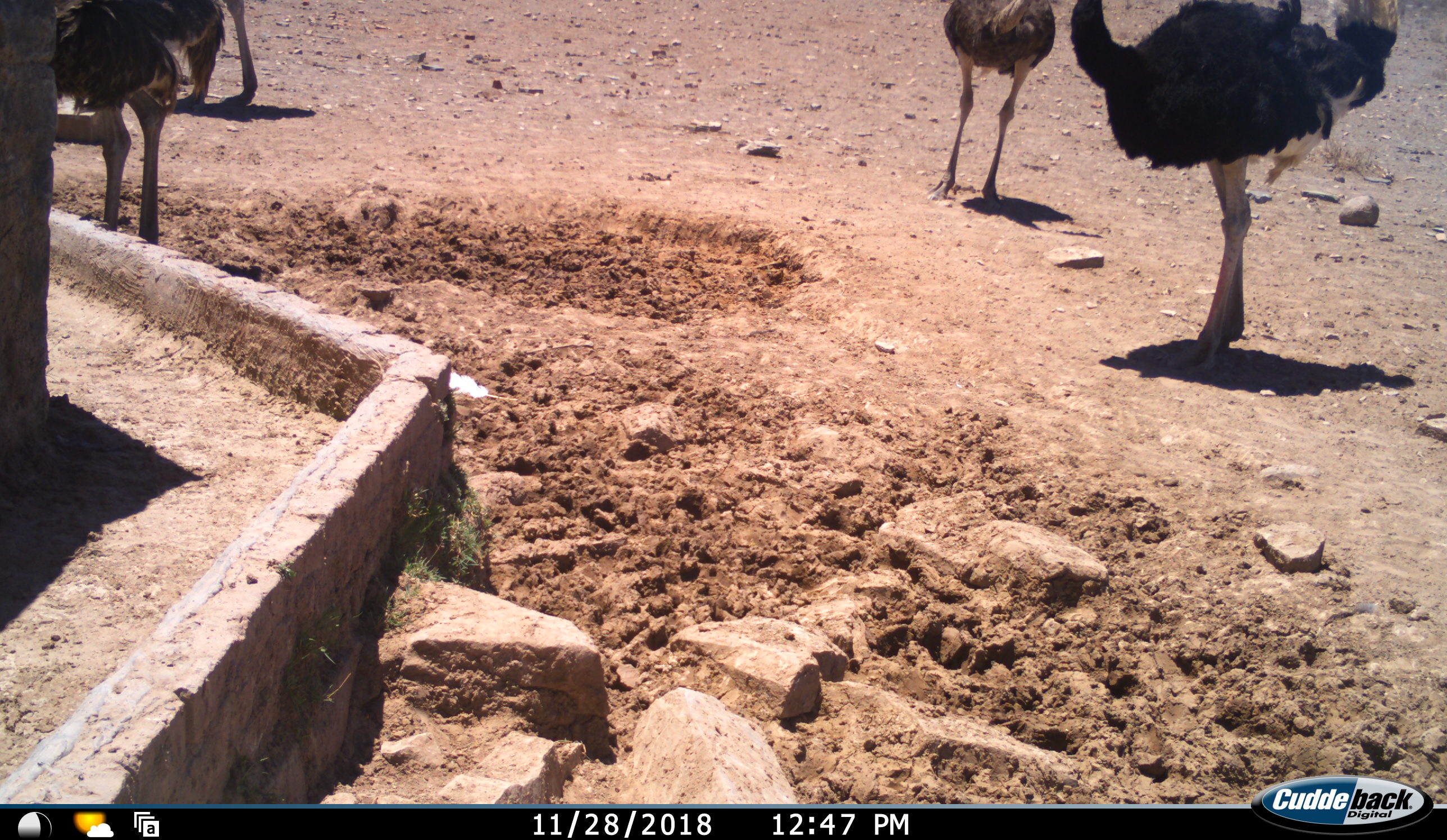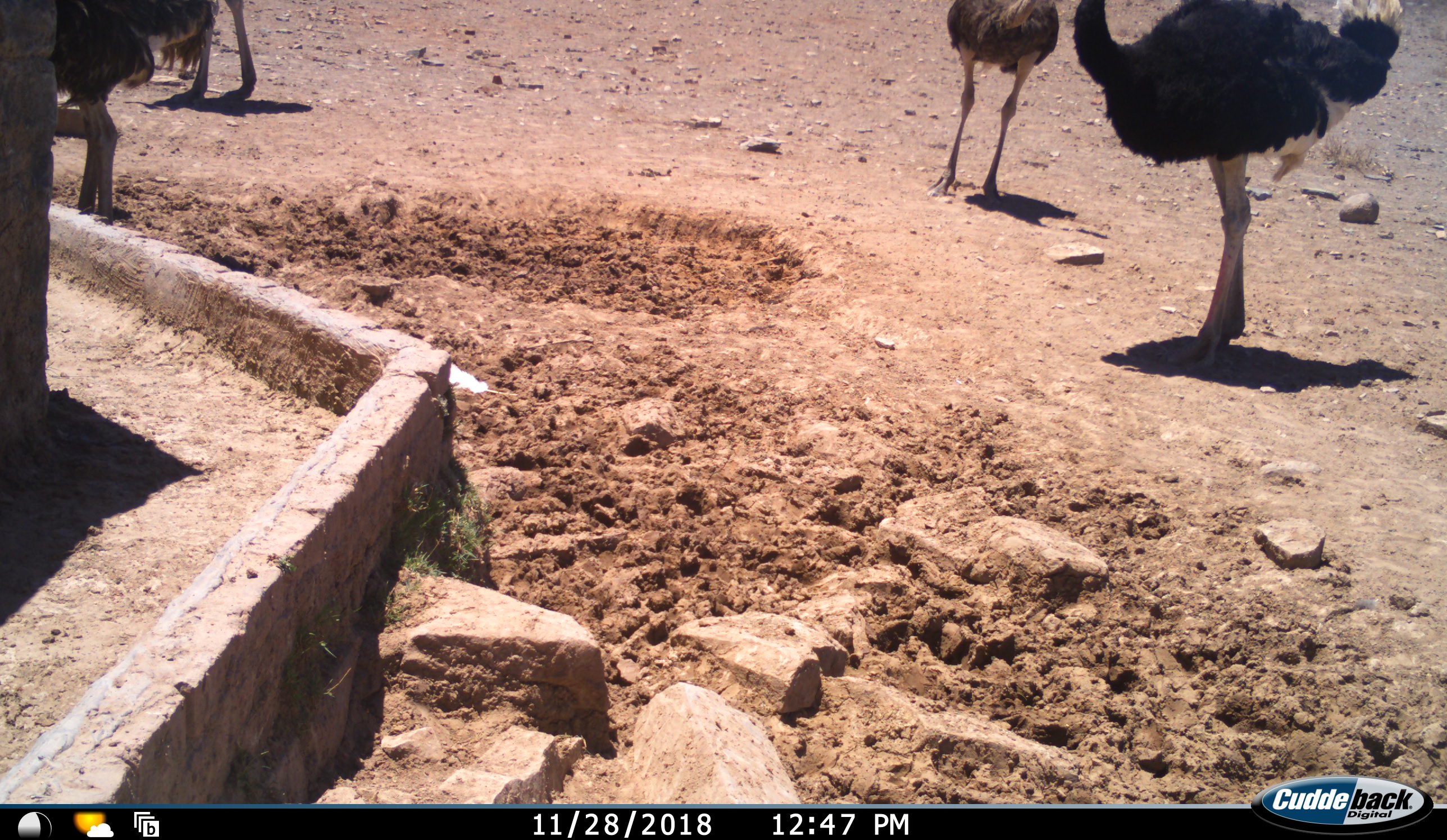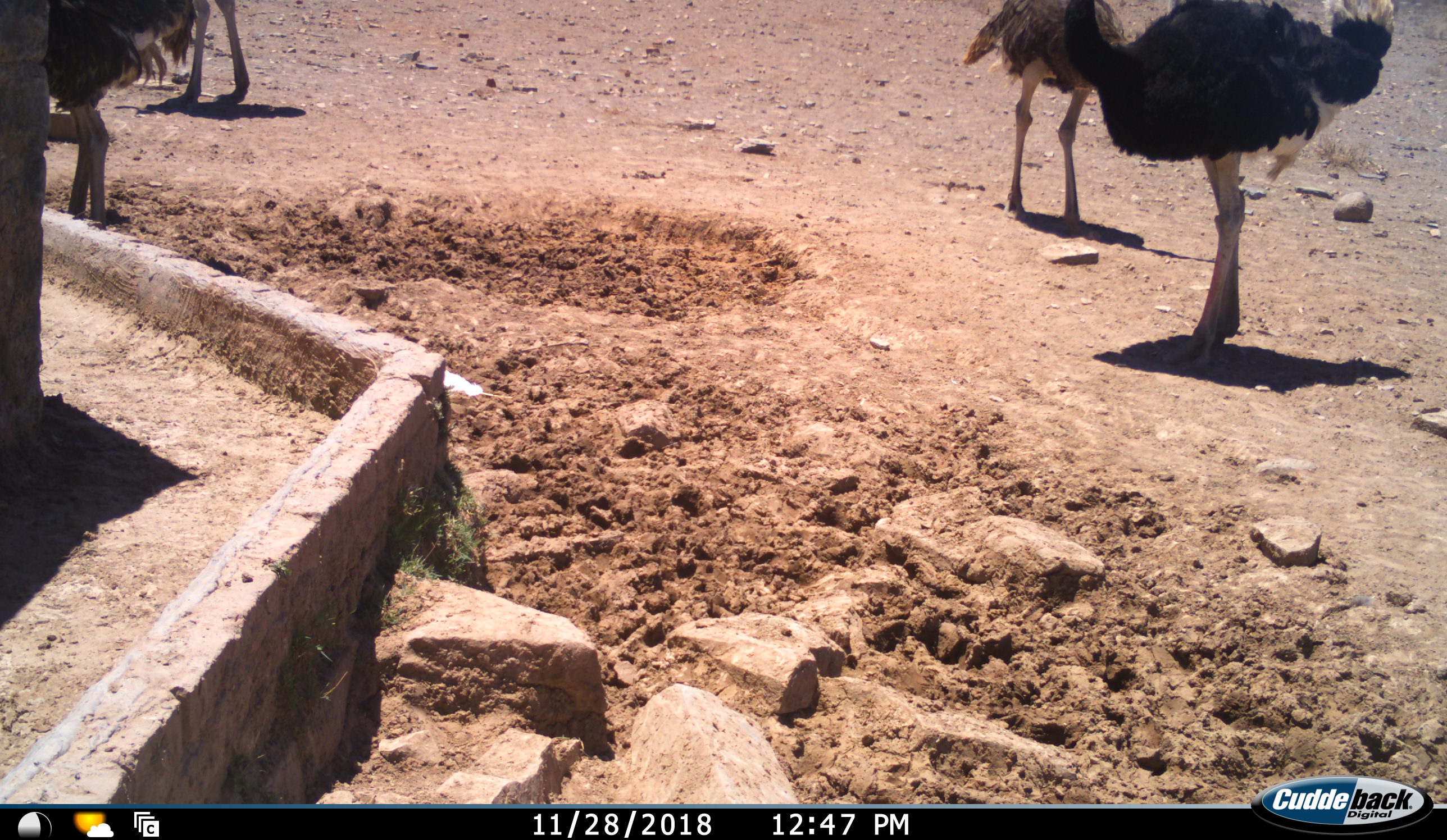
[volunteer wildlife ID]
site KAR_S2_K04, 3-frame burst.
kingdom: Animalia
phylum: Chordata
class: Aves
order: Struthioniformes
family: Struthionidae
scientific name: Struthionidae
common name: ostrich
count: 4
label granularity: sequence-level